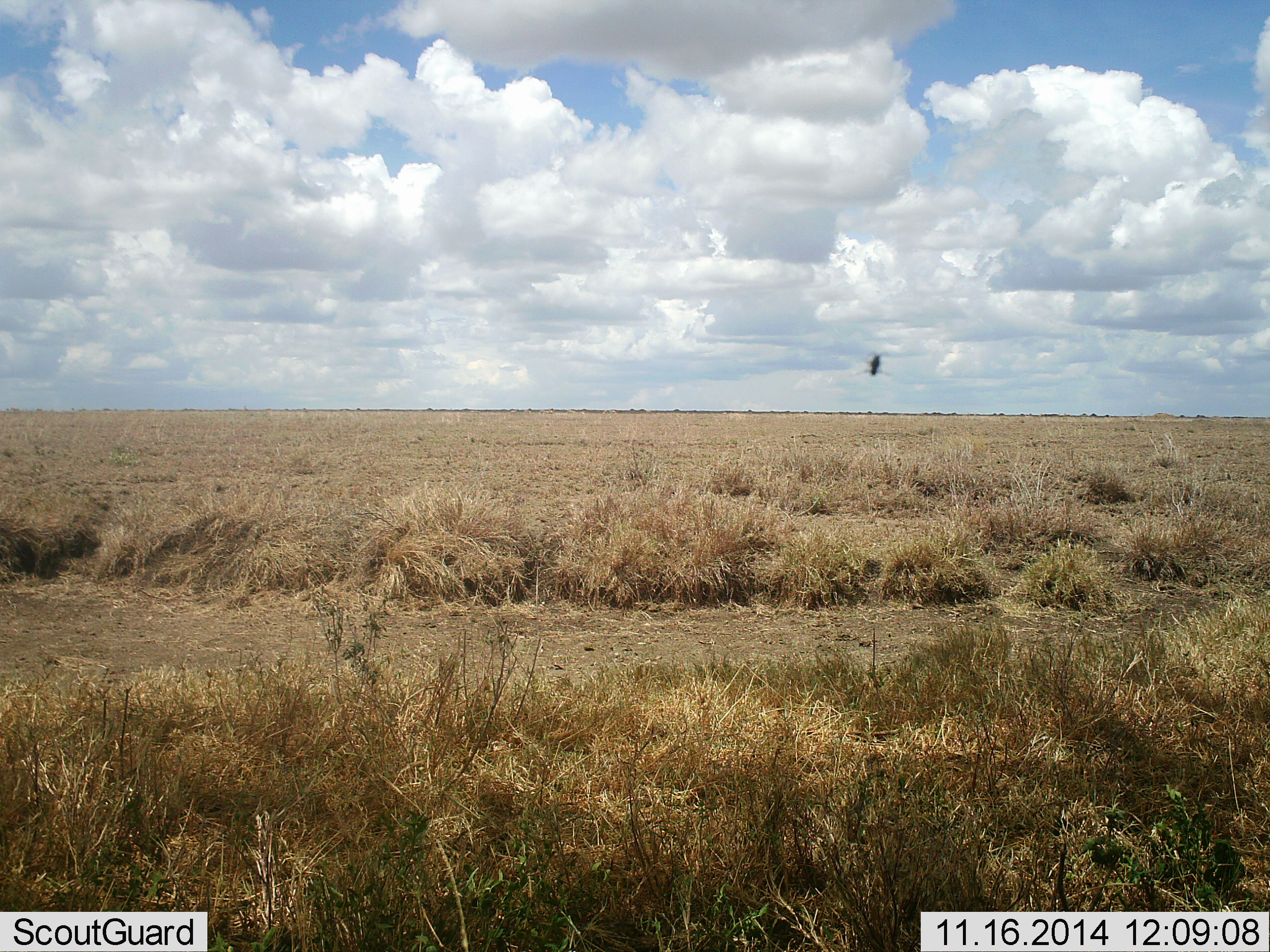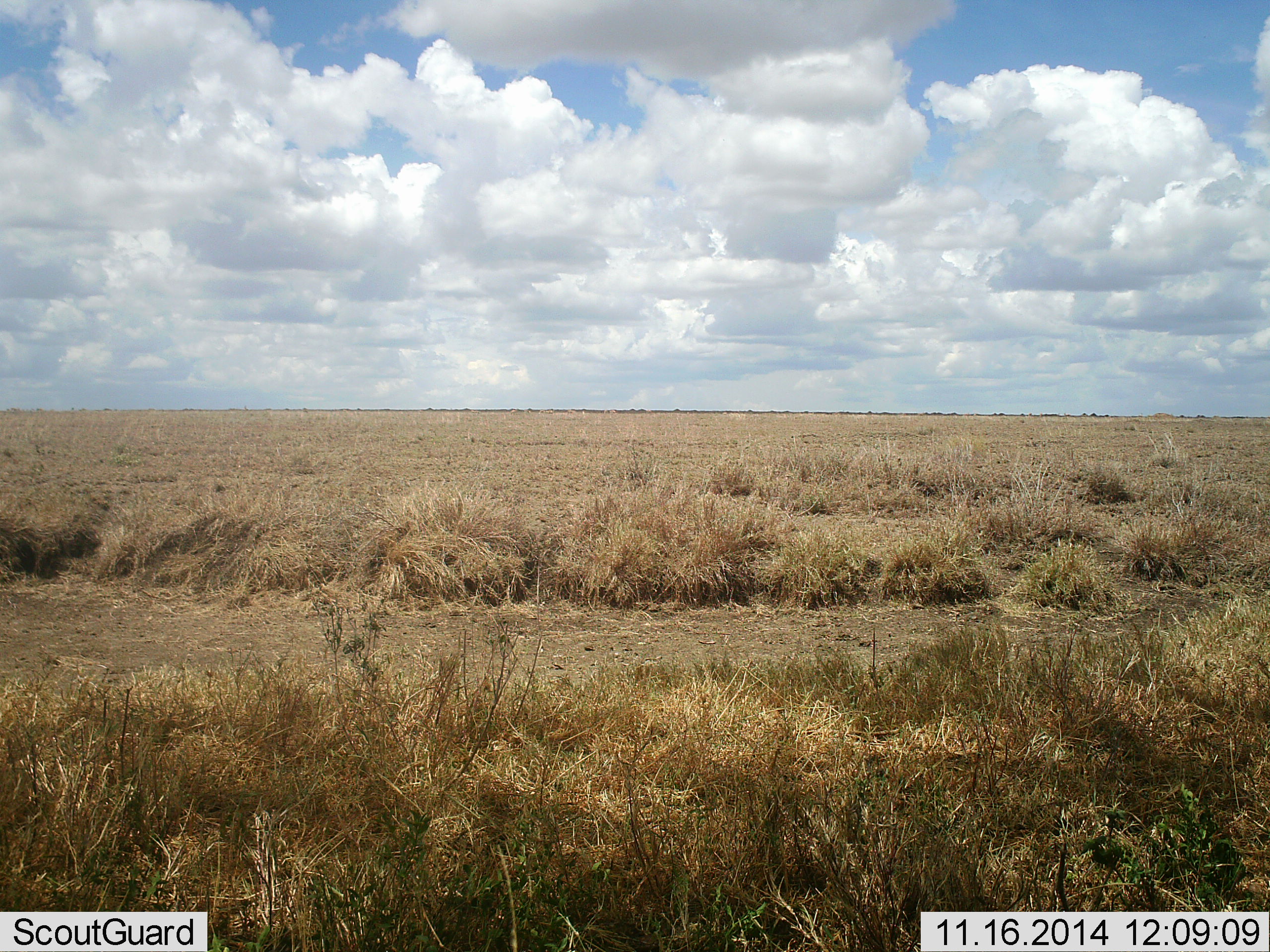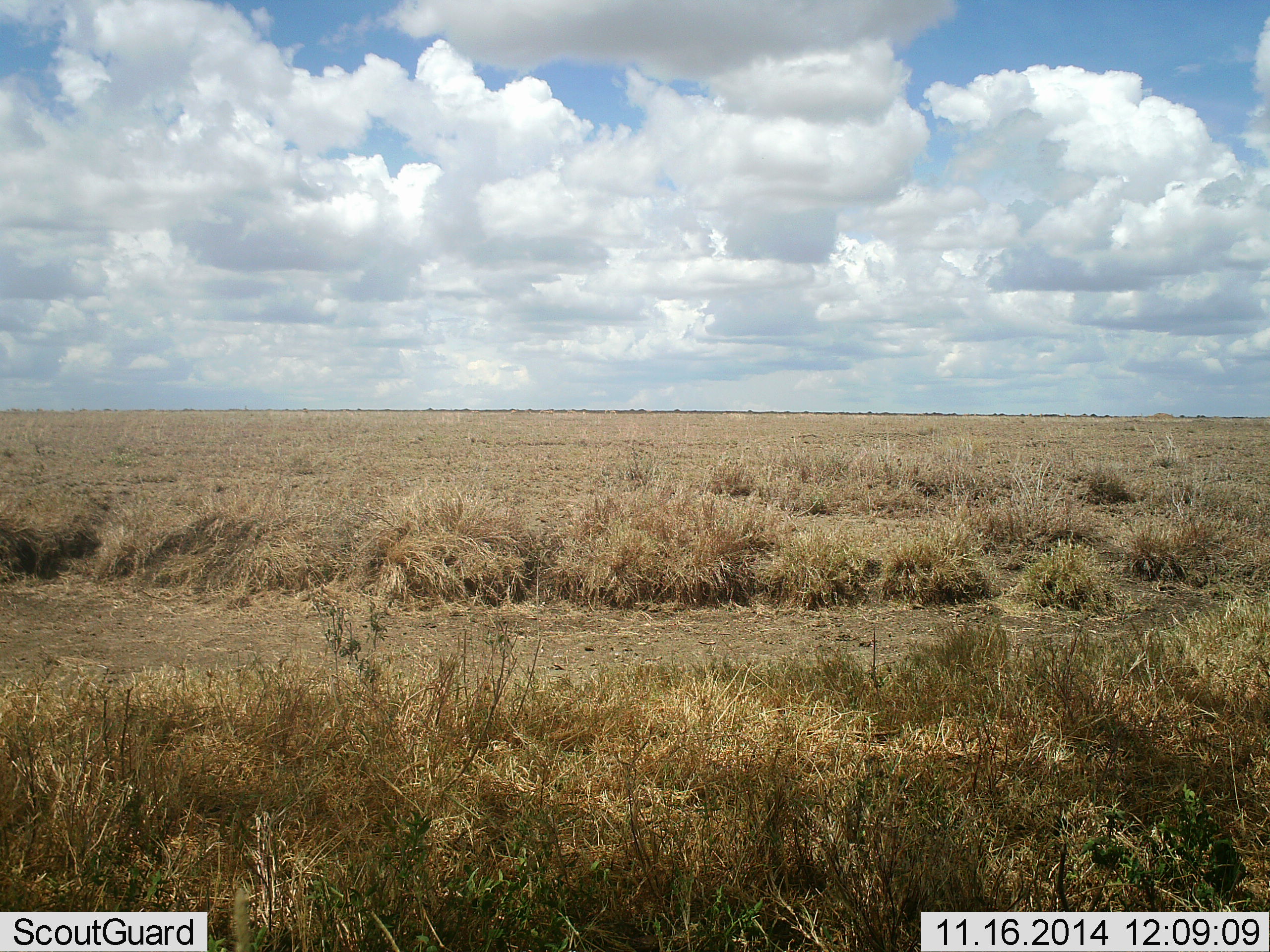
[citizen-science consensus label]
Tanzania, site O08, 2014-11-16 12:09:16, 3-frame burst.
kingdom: Animalia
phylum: Chordata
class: Aves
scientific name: Aves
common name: bird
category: otherbird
Otherbird (bird) (Aves), count 1. Behavior (volunteer vote fractions): standing 0%, resting 0%, moving 100%, interacting 0%. Young present (vote fraction): 0%. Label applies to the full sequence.